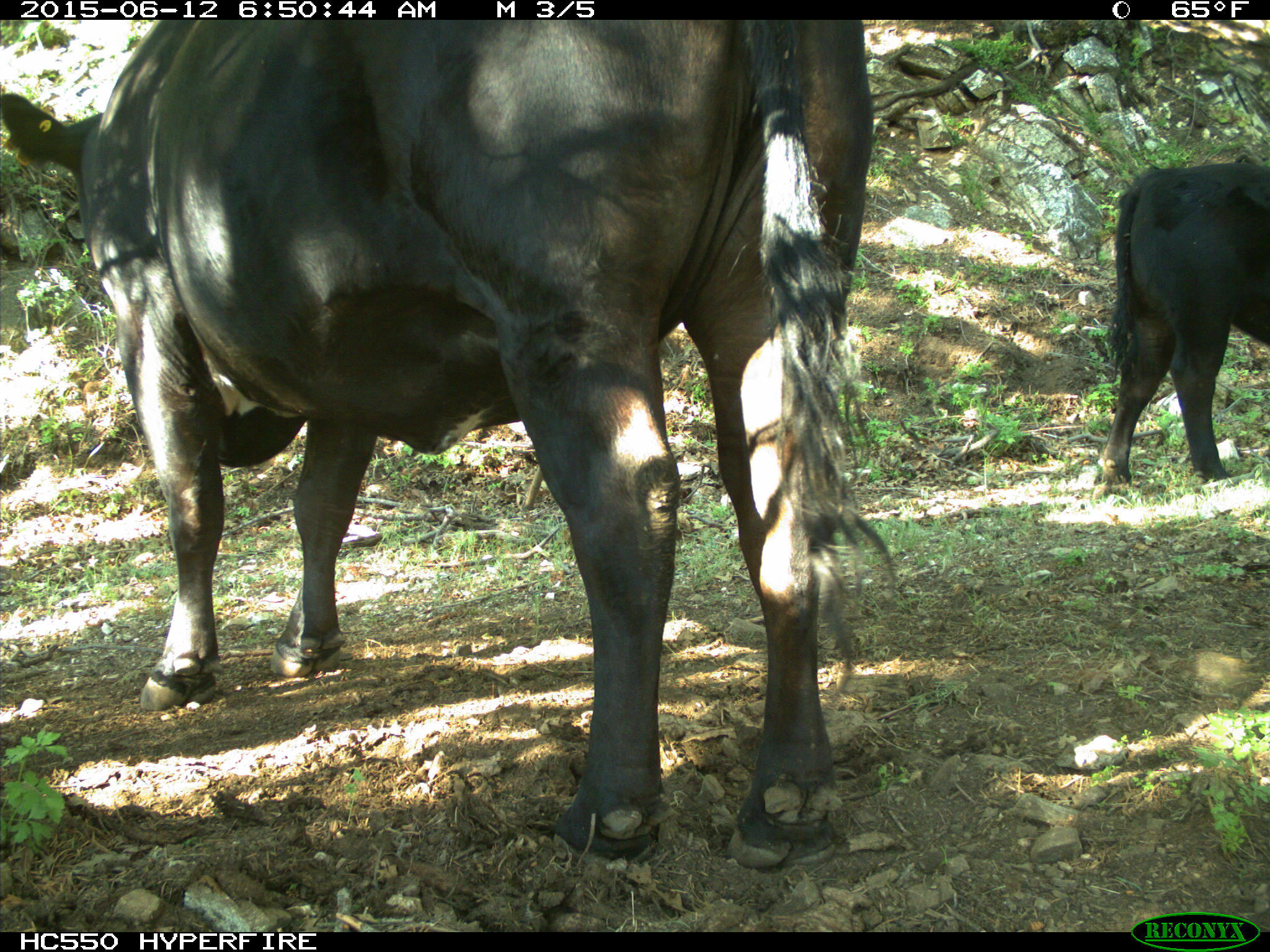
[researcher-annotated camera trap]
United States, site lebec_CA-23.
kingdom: Animalia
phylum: Chordata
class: Mammalia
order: Artiodactyla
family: Bovidae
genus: Bos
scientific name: Bos taurus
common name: domestic cow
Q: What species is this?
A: Bos taurus (domestic cow).